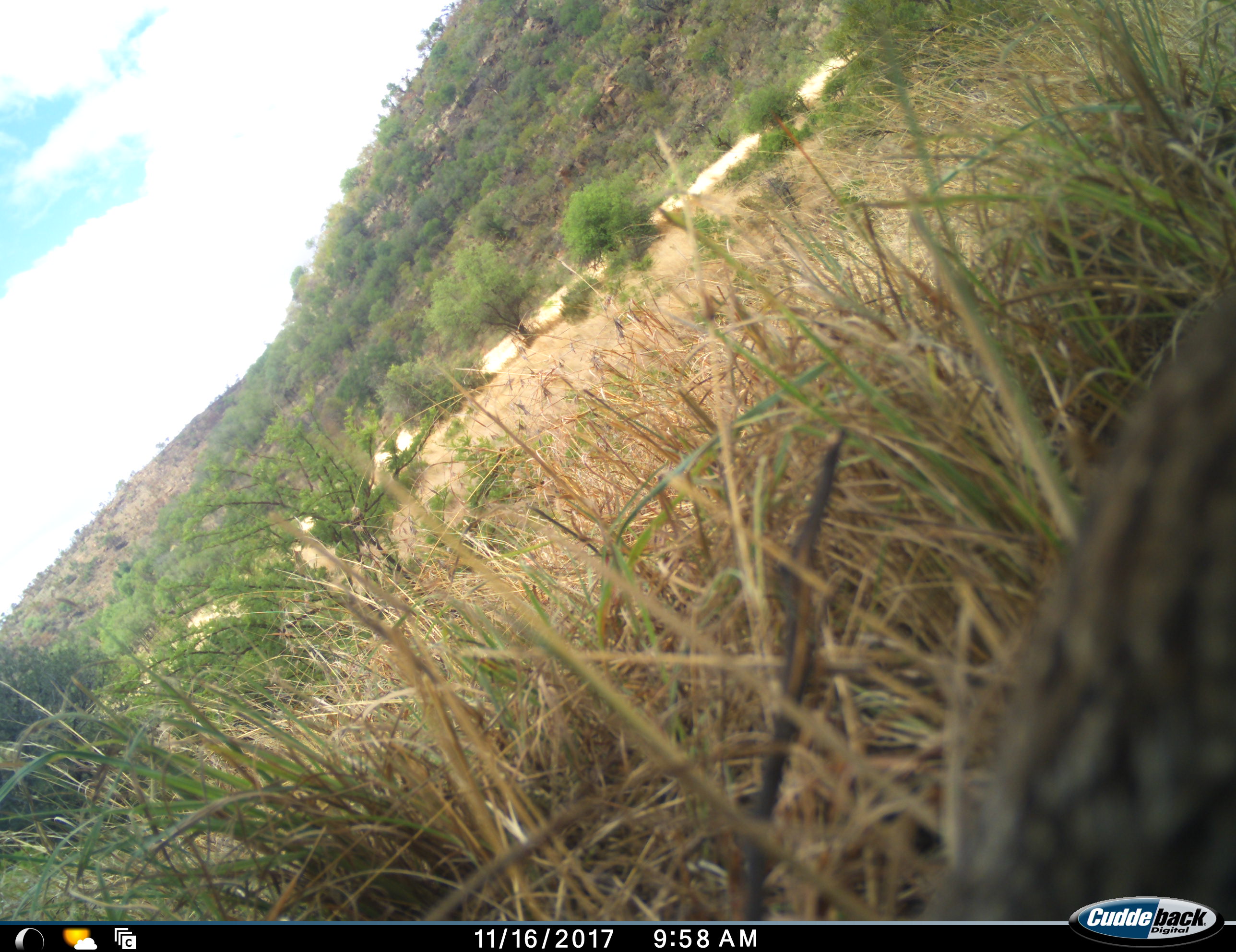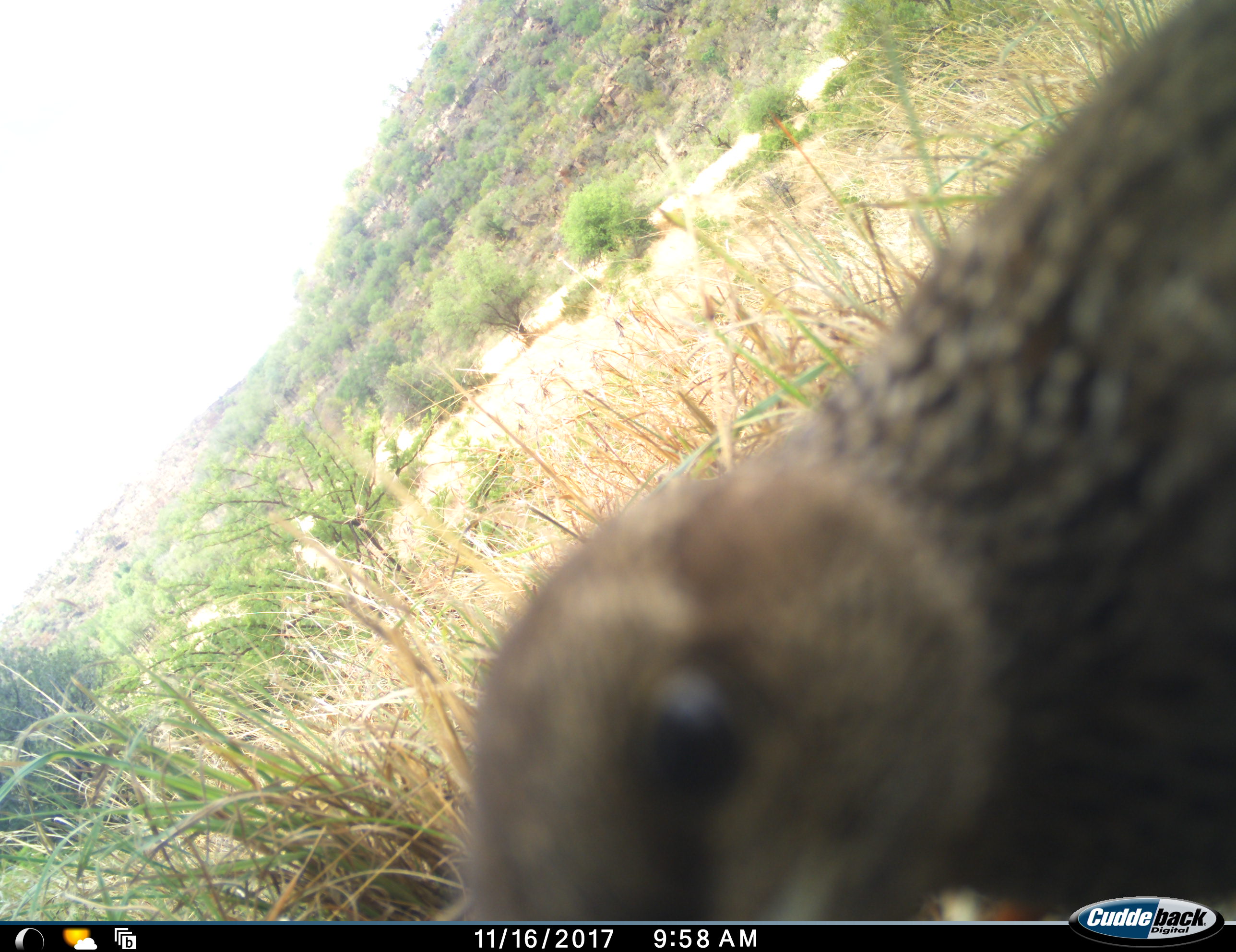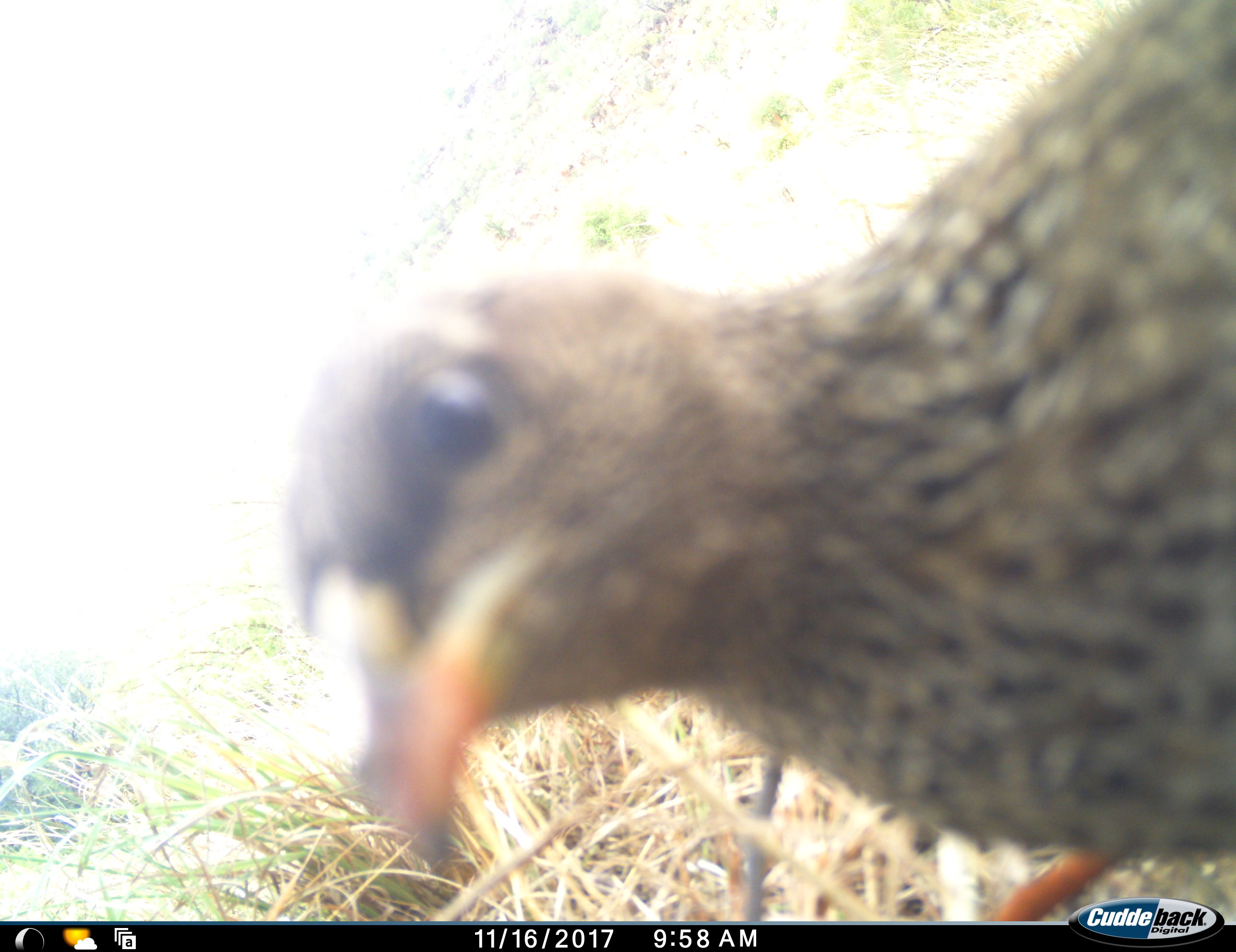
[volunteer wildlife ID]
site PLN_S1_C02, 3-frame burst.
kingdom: Animalia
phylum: Chordata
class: Aves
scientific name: Aves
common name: bird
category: birdother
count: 1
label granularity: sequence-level